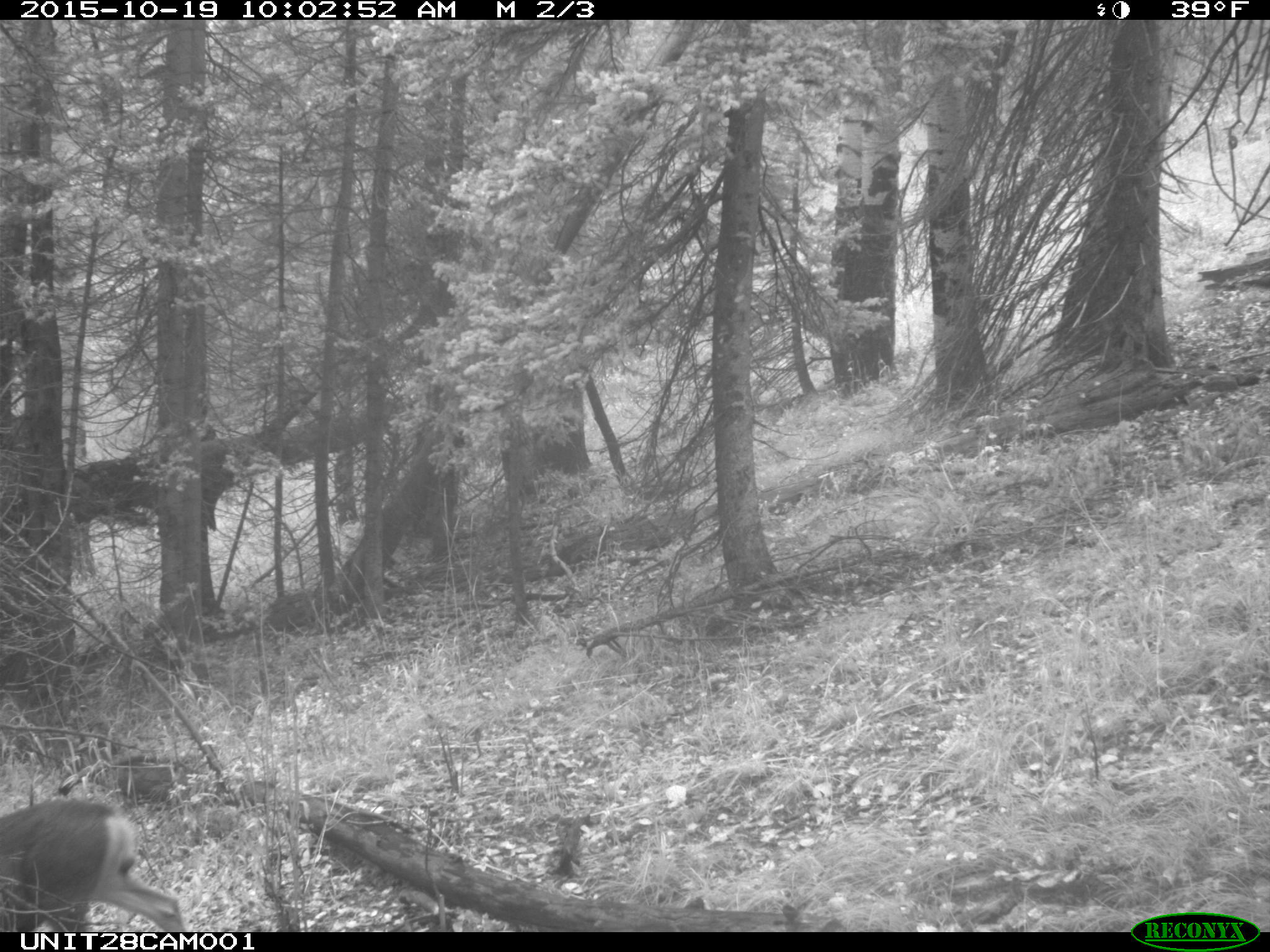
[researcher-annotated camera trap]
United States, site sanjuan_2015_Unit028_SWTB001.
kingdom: Animalia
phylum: Chordata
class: Mammalia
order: Artiodactyla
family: Cervidae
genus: Odocoileus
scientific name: Odocoileus hemionus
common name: mule deer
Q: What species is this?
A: Odocoileus hemionus (mule deer).